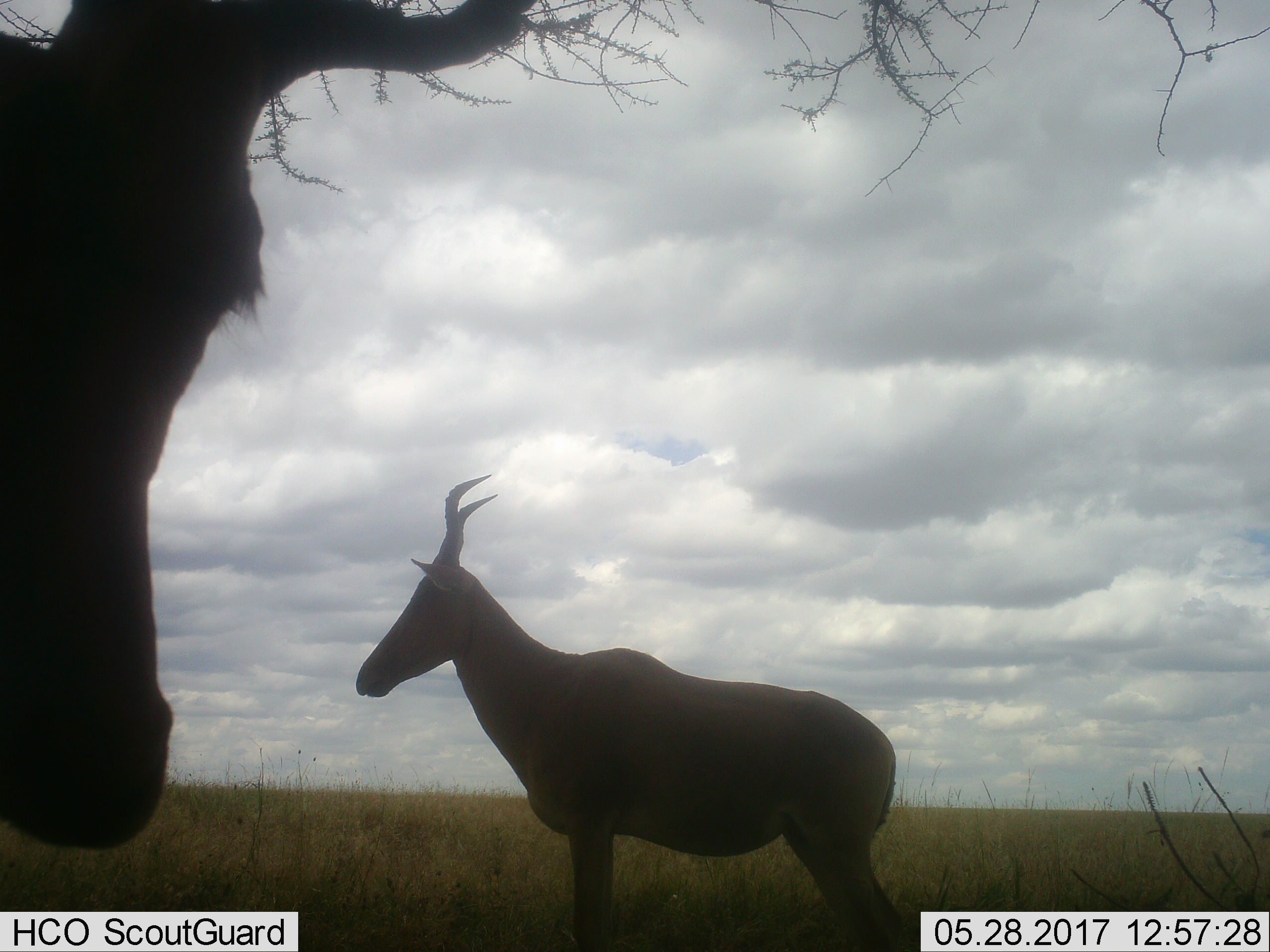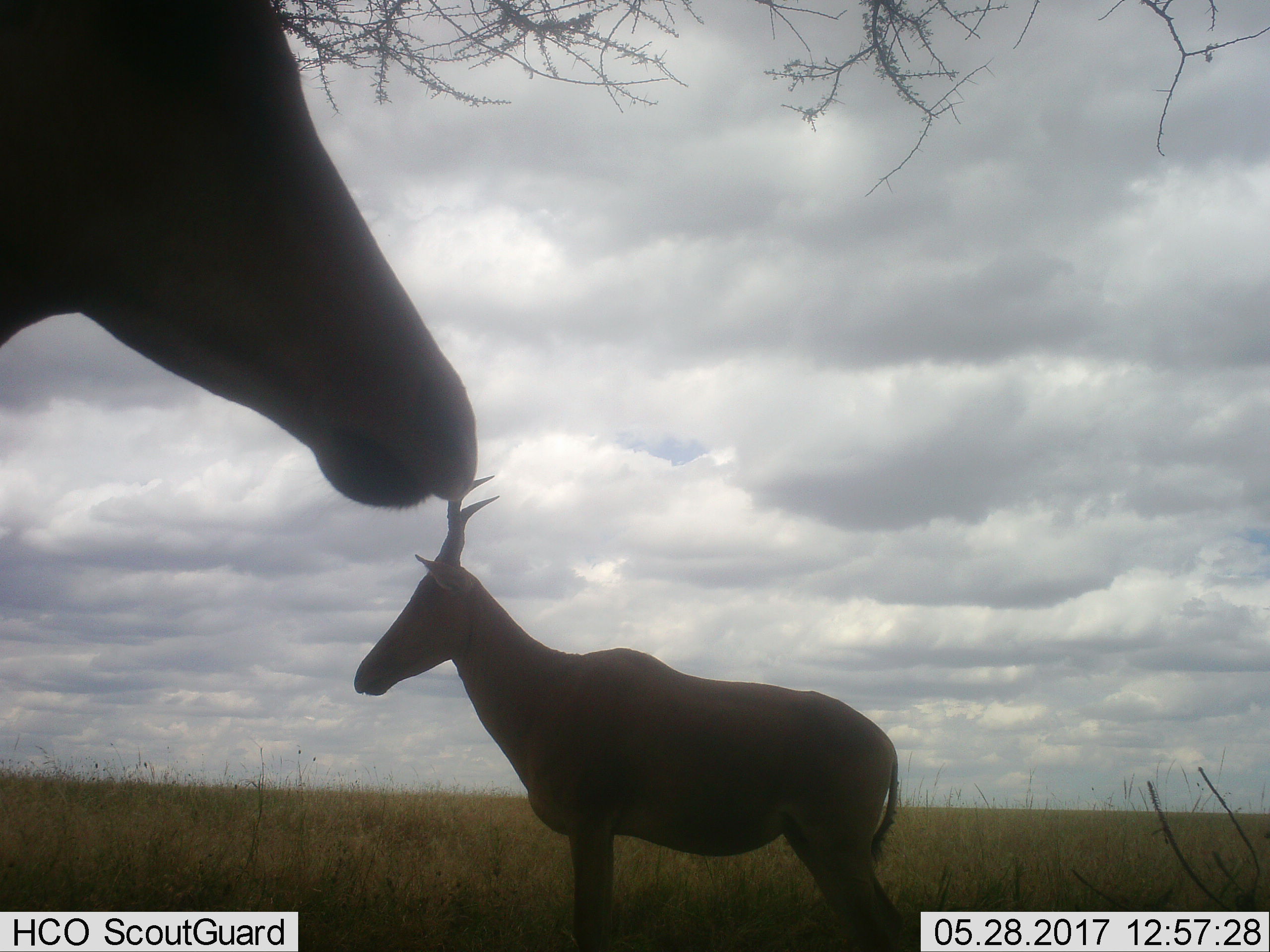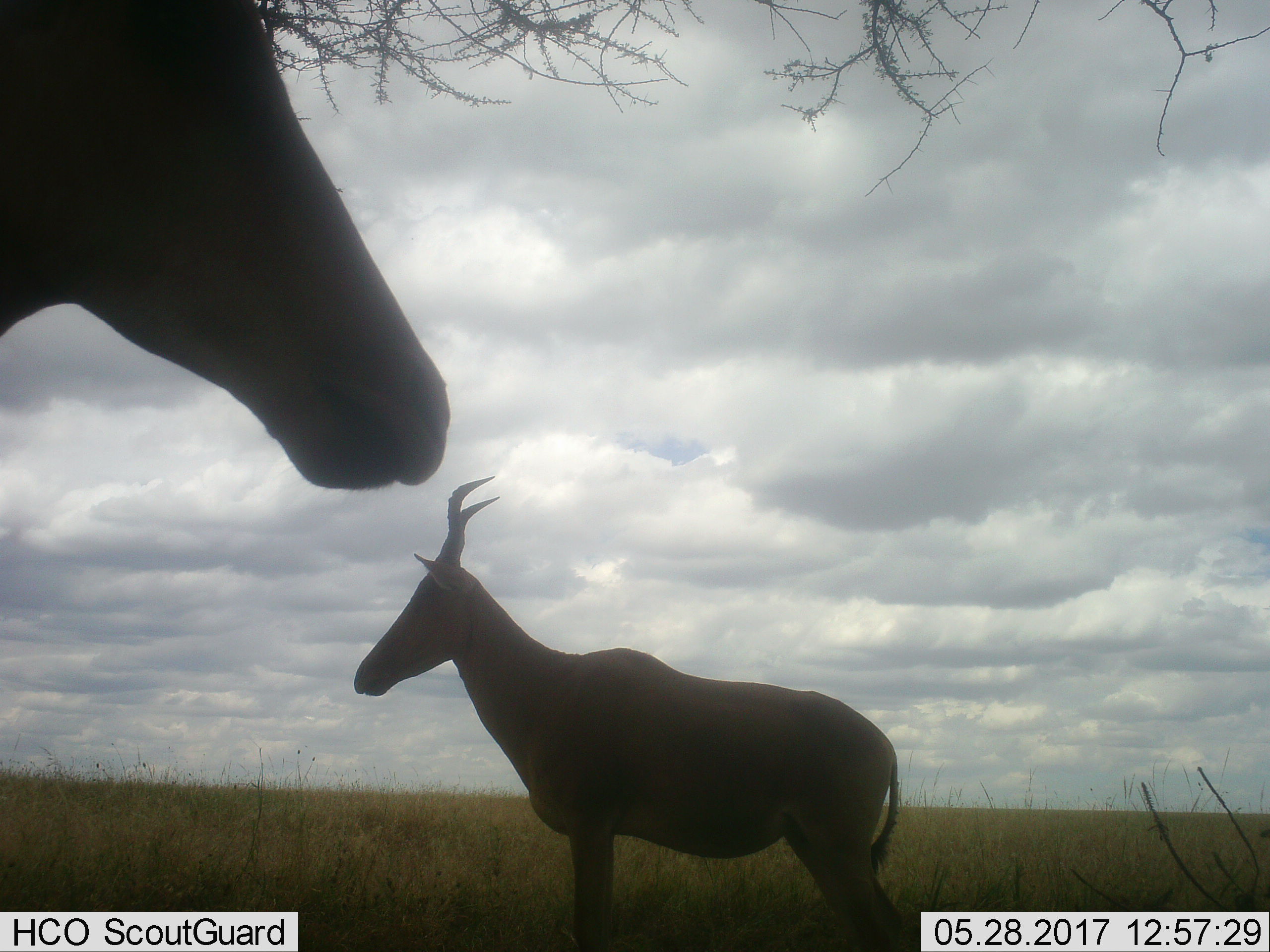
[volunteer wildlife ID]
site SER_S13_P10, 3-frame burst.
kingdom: Animalia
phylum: Chordata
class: Mammalia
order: Artiodactyla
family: Bovidae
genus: Alcelaphus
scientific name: Alcelaphus buselaphus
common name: hartebeest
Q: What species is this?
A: Hartebeest (Alcelaphus buselaphus).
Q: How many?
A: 2.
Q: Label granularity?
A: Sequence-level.